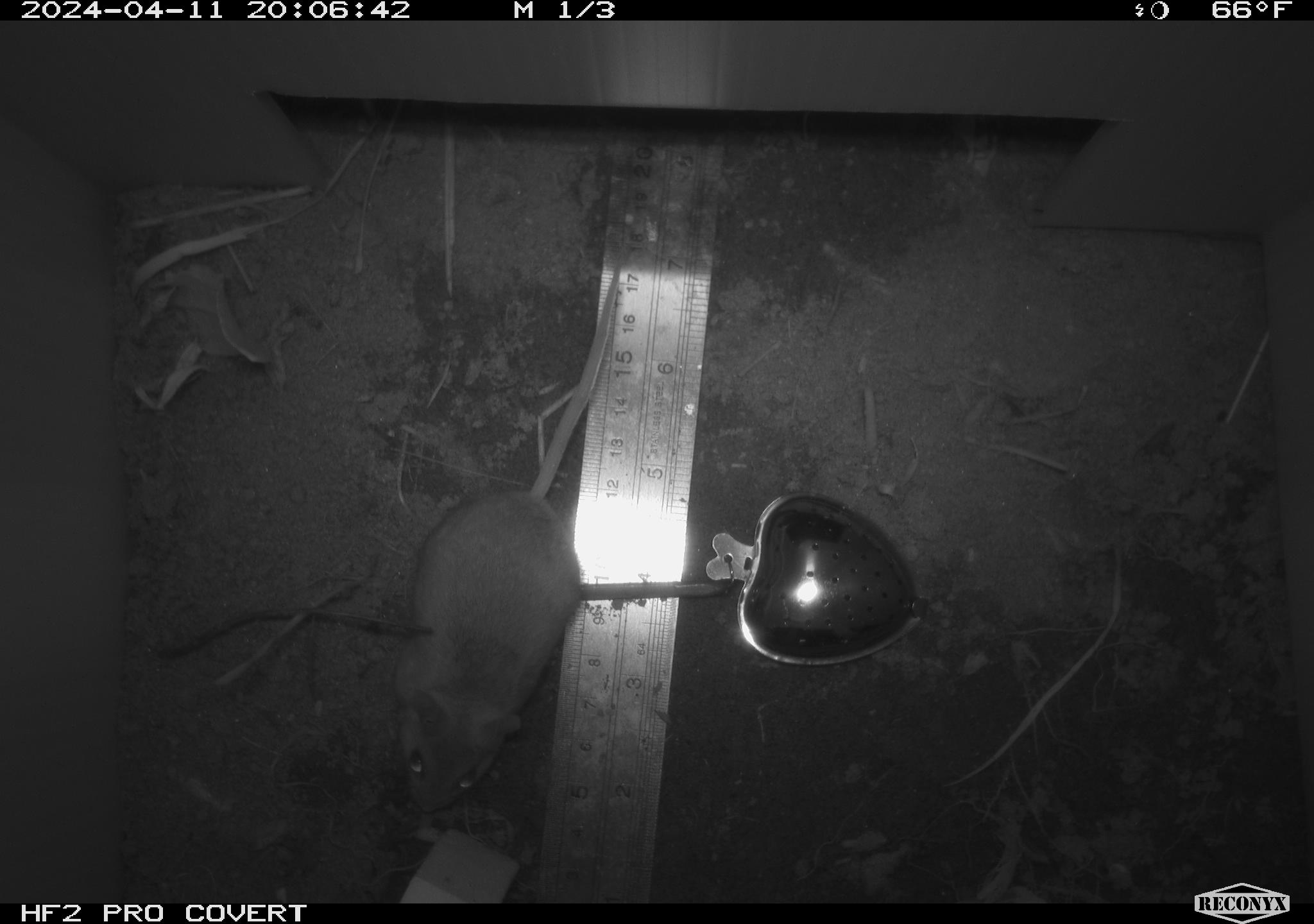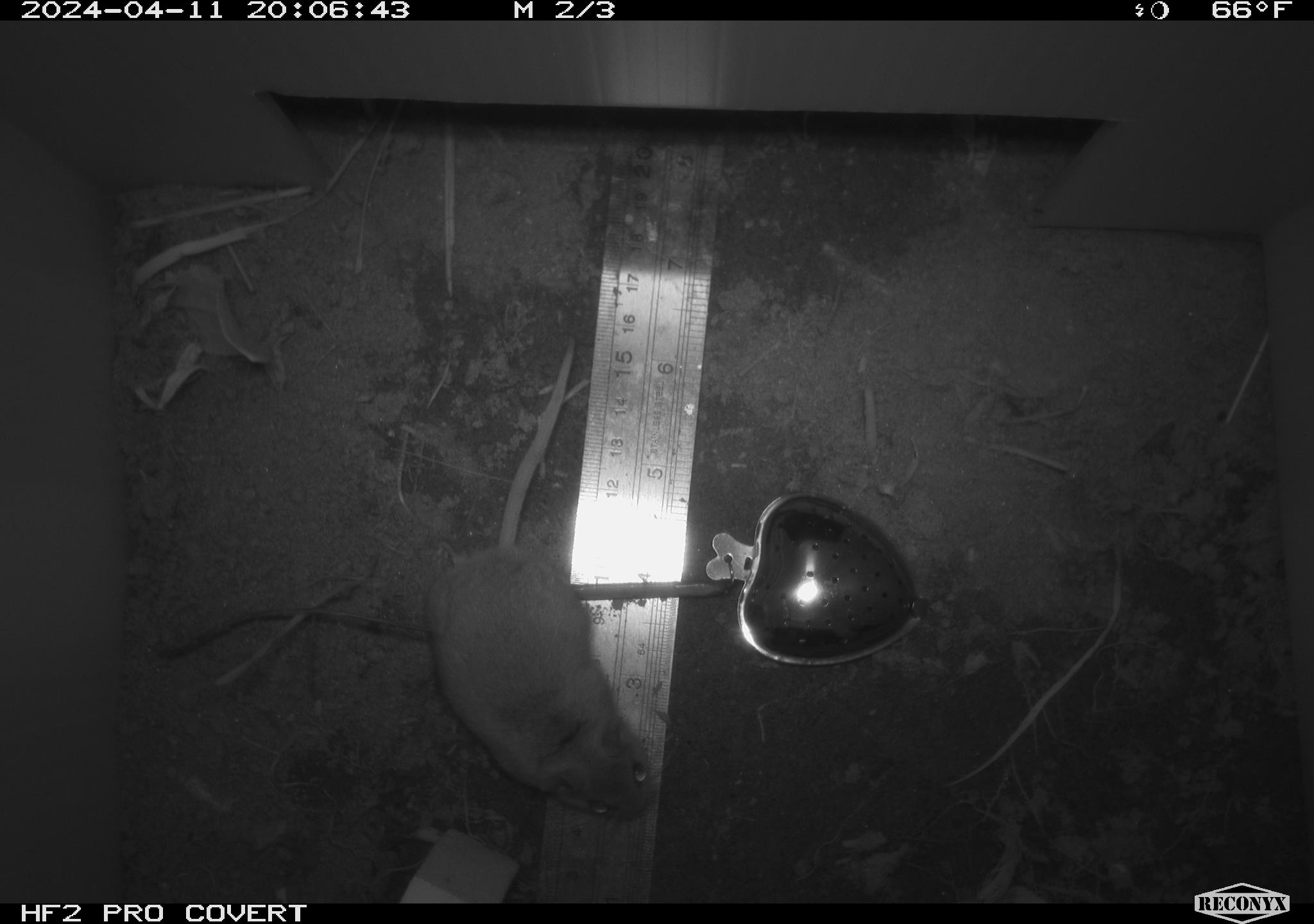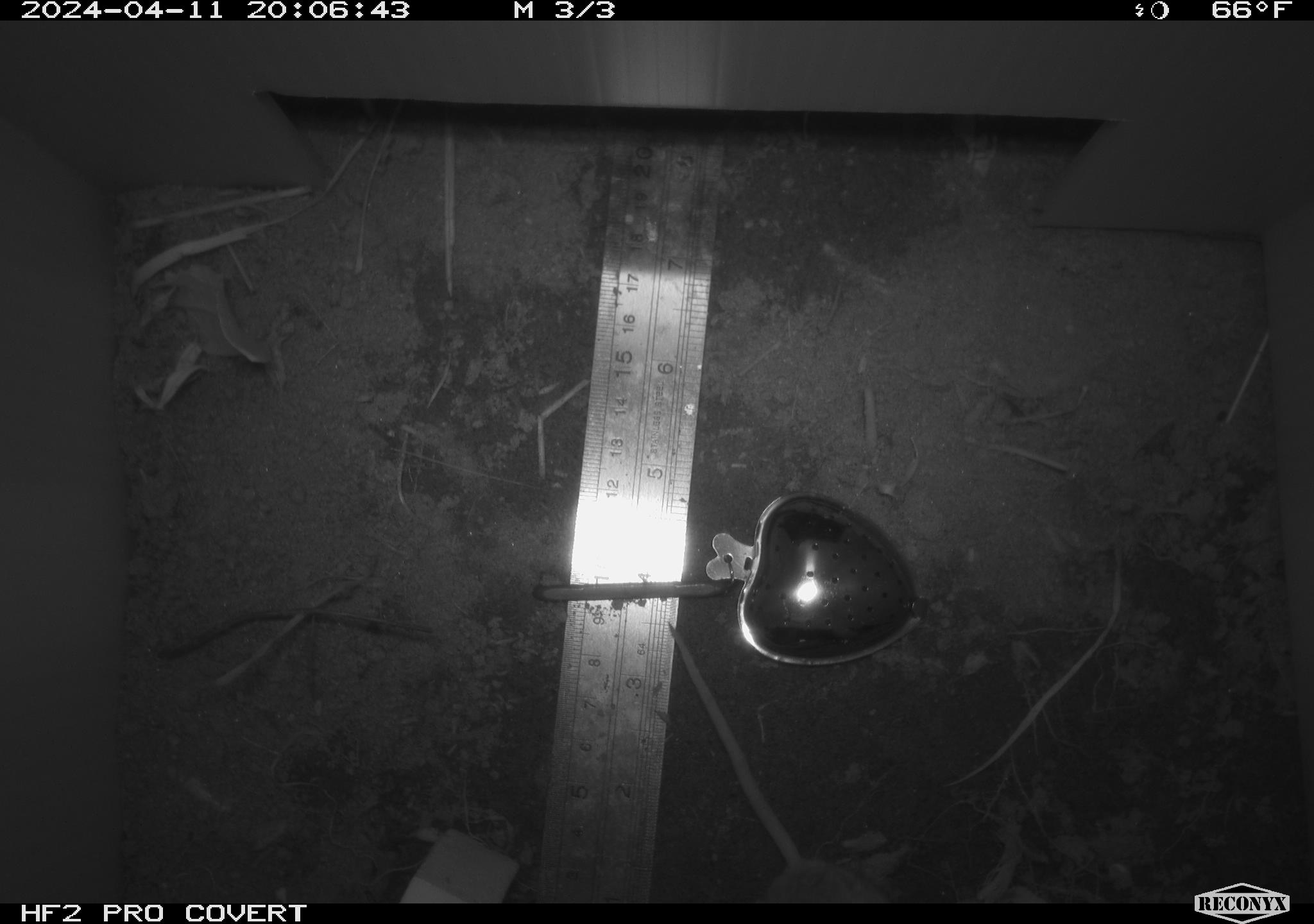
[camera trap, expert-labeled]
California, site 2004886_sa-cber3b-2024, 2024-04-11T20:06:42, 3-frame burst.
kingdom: Animalia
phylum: Chordata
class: Mammalia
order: Rodentia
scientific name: Rodentia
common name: mouse species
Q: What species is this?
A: Mouse species (Rodentia).